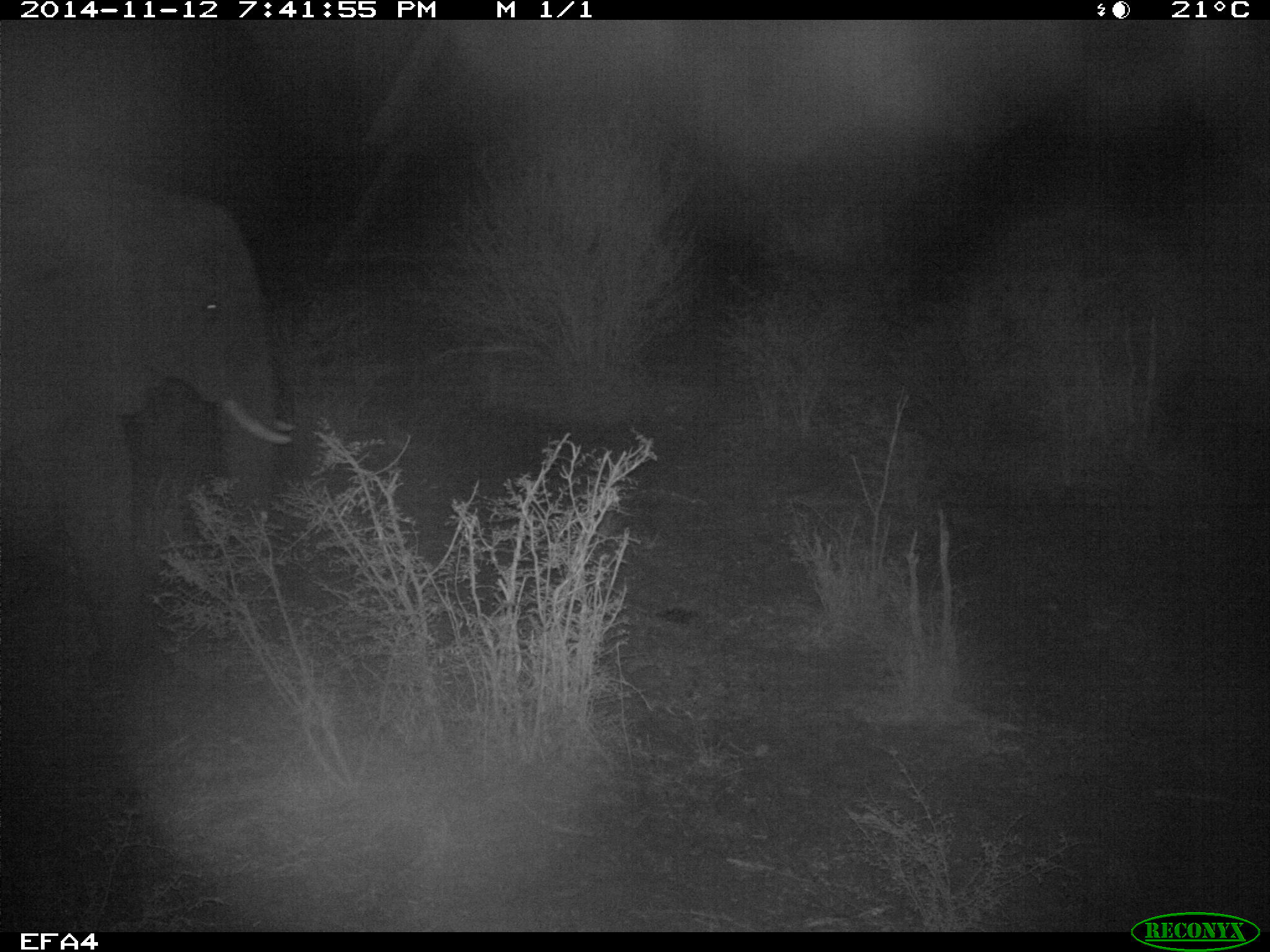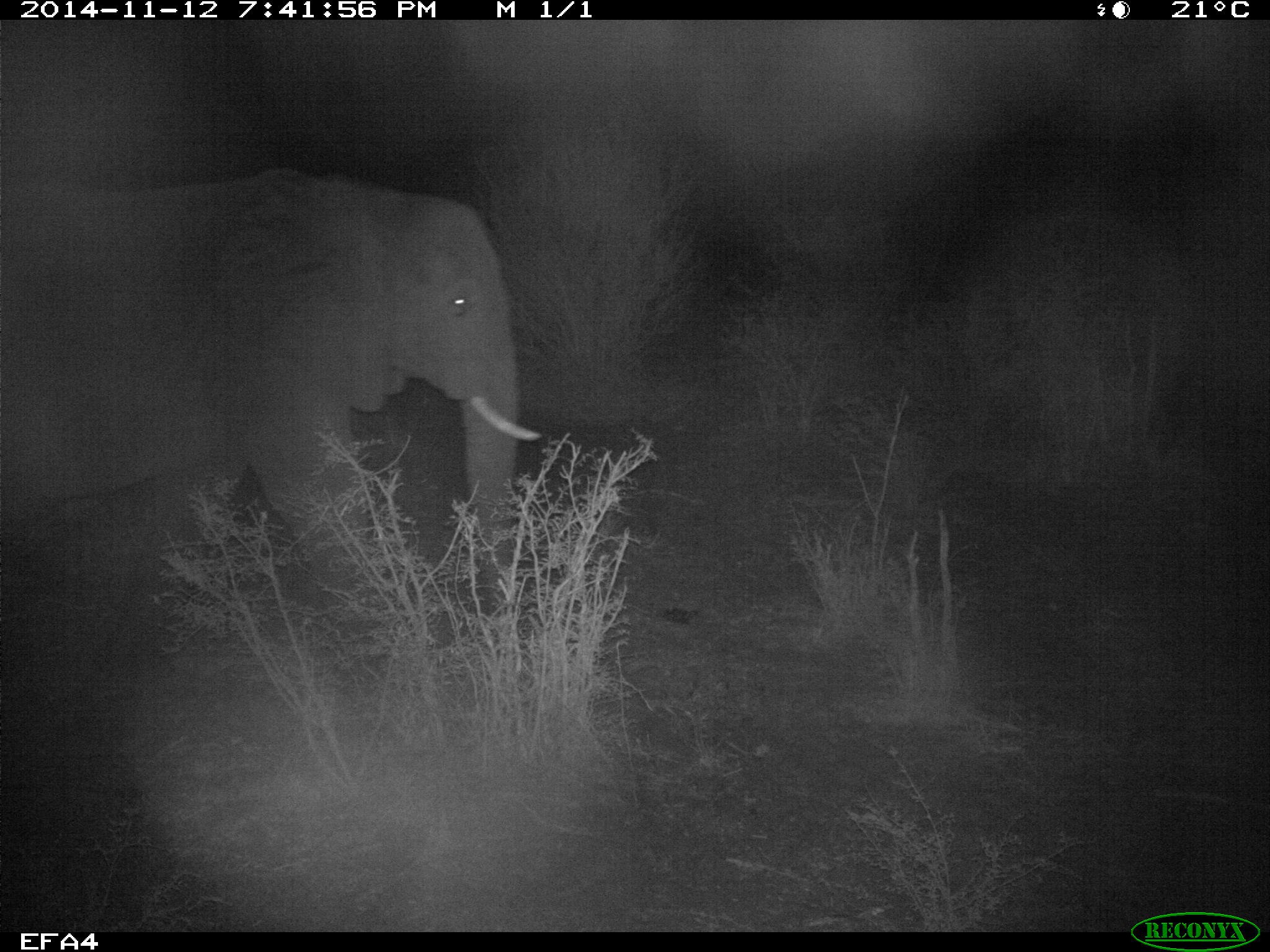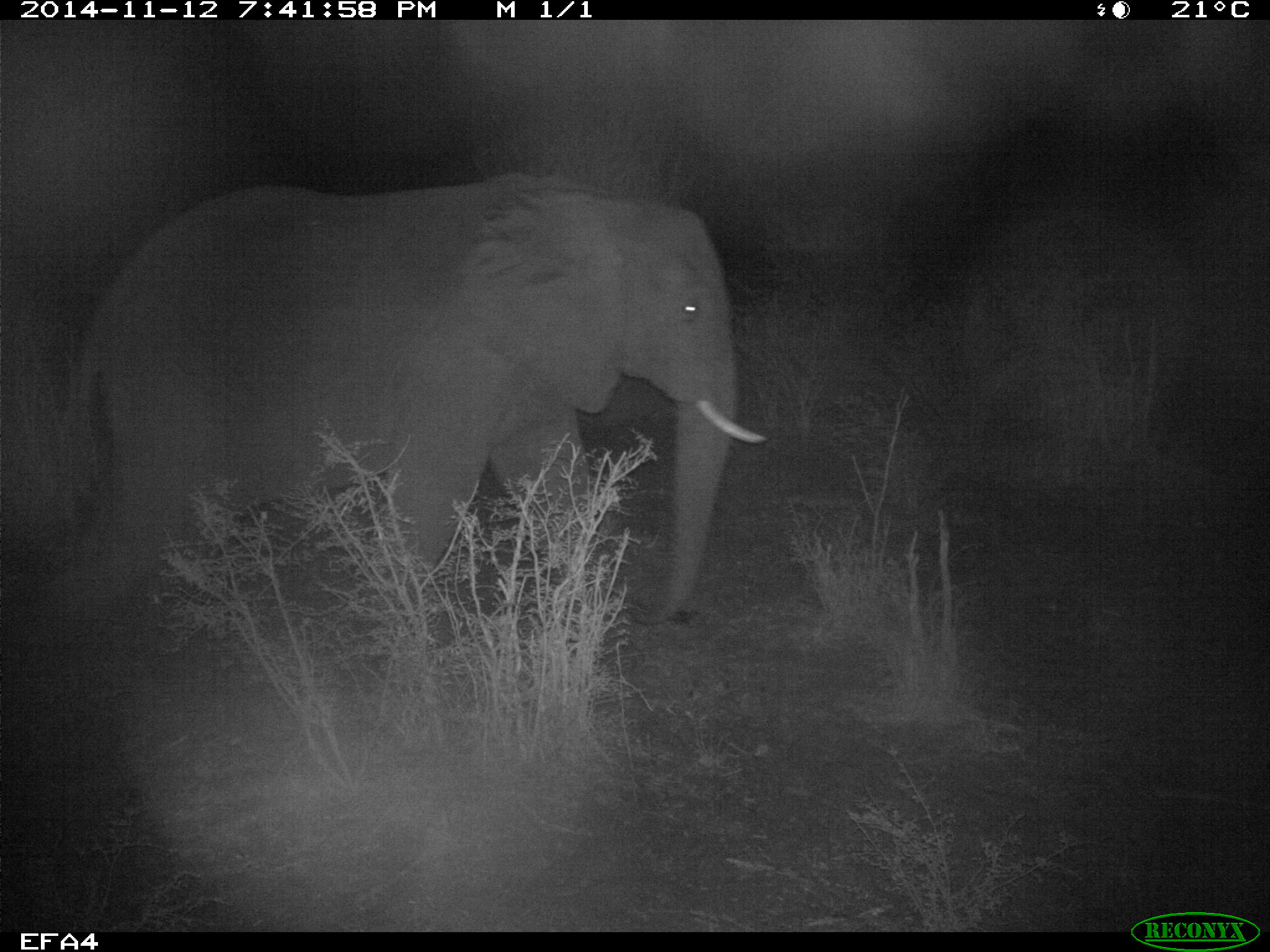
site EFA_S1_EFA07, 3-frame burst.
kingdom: Animalia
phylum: Chordata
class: Mammalia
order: Proboscidea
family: Elephantidae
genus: Loxodonta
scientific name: Loxodonta africana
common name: african bush elephant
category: elephant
Elephant (african bush elephant) (Loxodonta africana), count 1. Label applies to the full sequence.